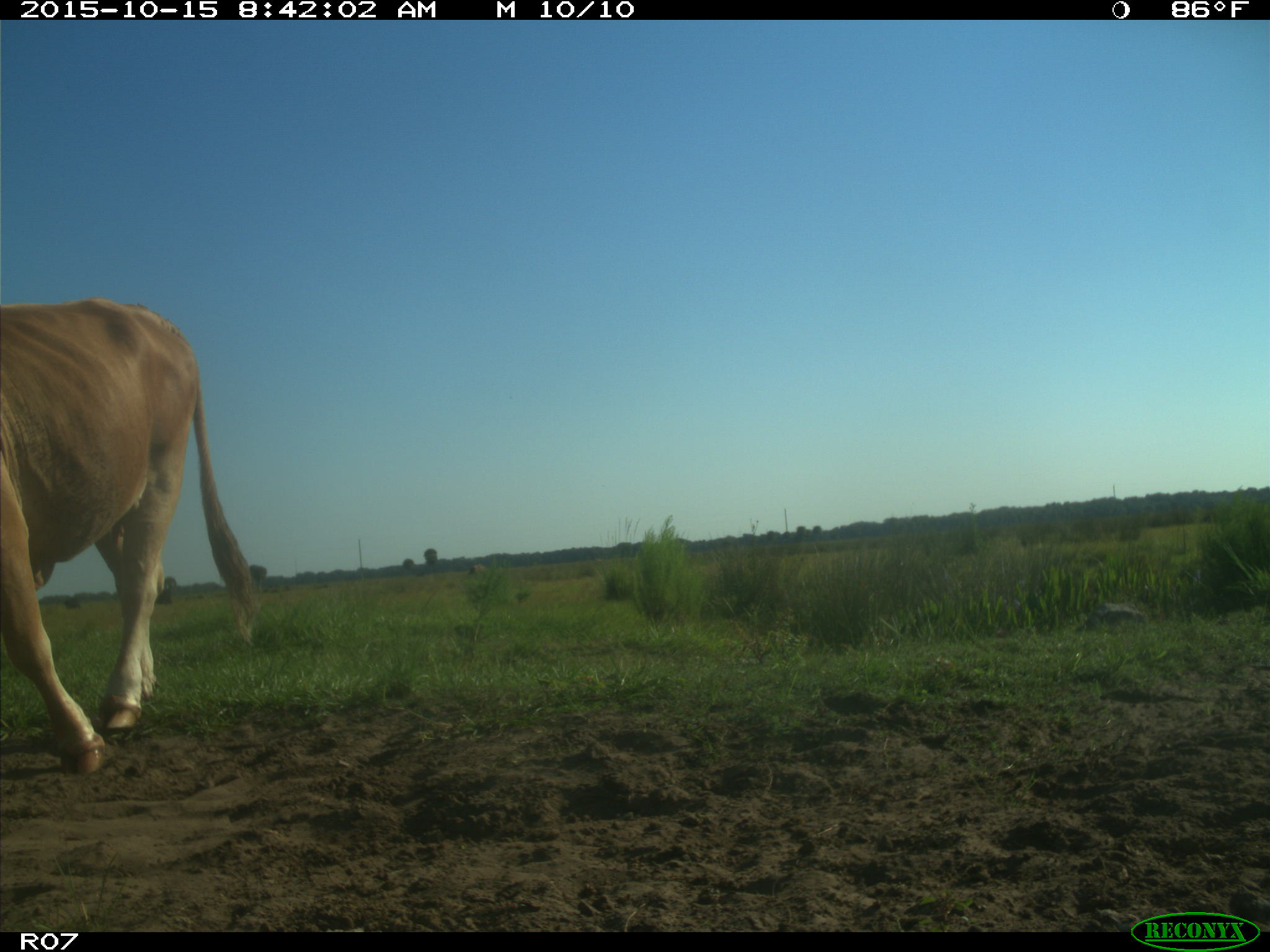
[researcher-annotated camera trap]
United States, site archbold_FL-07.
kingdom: Animalia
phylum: Chordata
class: Mammalia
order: Artiodactyla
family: Bovidae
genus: Bos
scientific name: Bos taurus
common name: domestic cow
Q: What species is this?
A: Bos taurus (domestic cow).